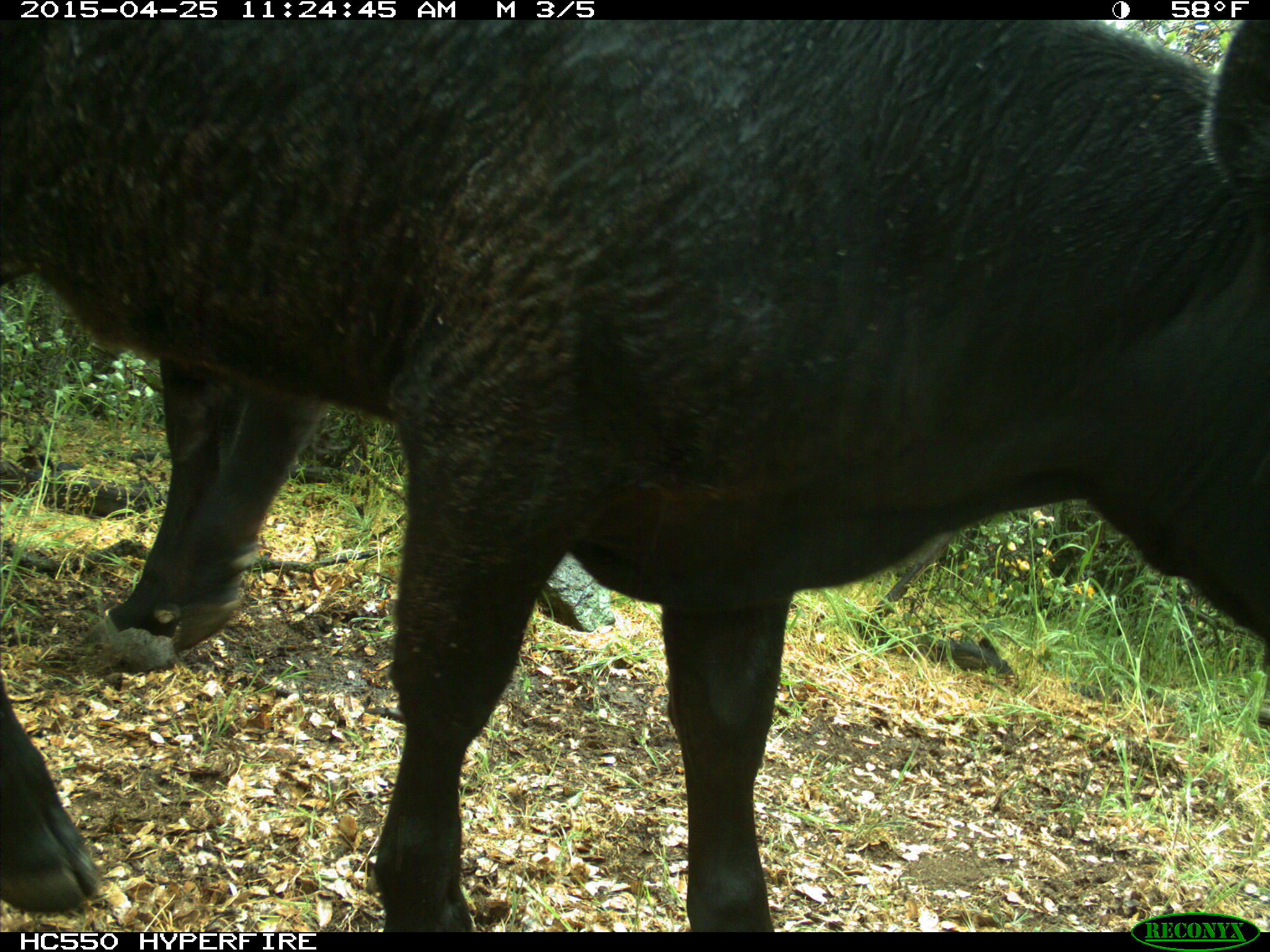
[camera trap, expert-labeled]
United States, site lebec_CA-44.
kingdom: Animalia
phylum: Chordata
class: Mammalia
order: Artiodactyla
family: Suidae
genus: Sus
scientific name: Sus scrofa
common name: wild boar